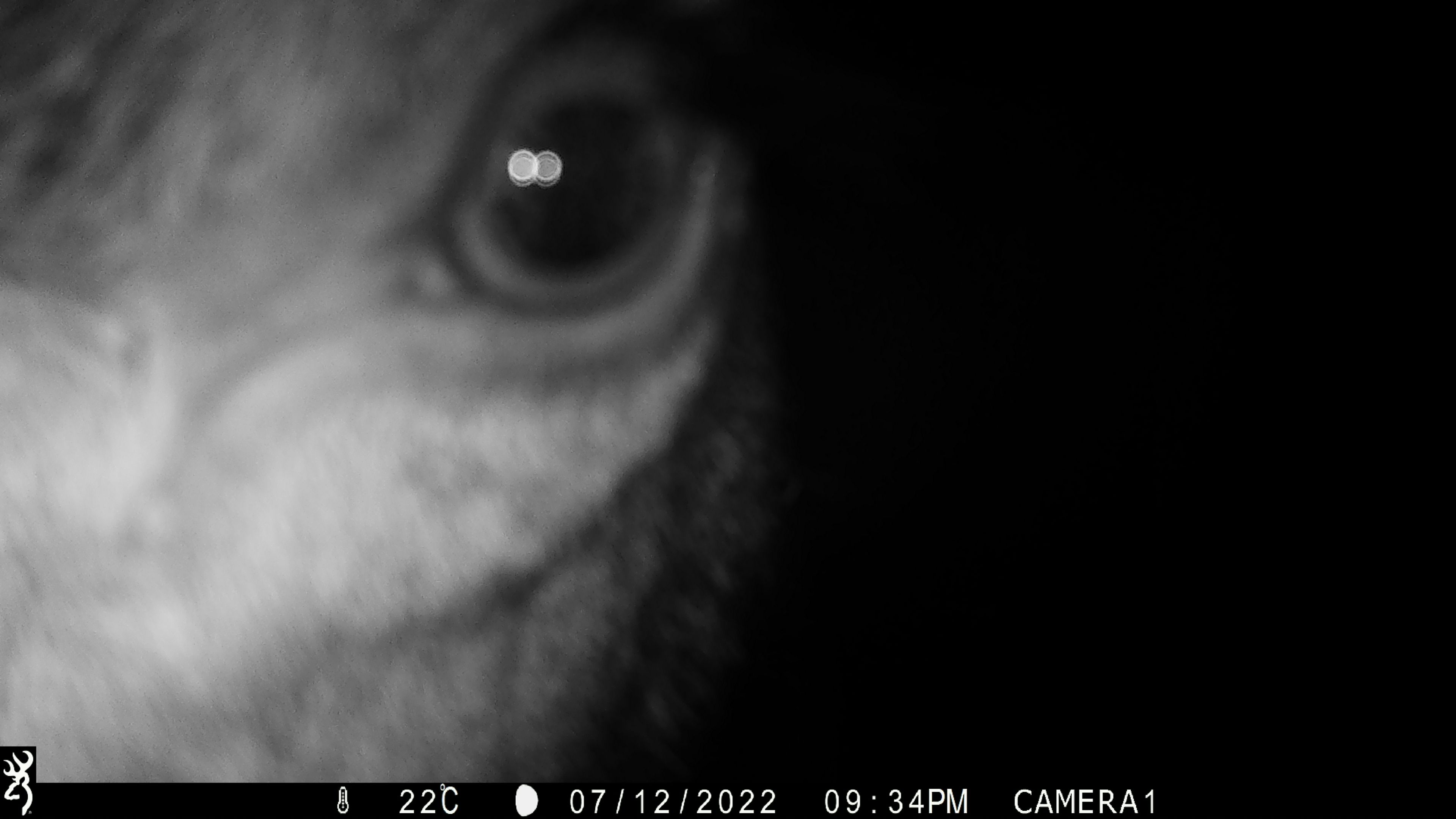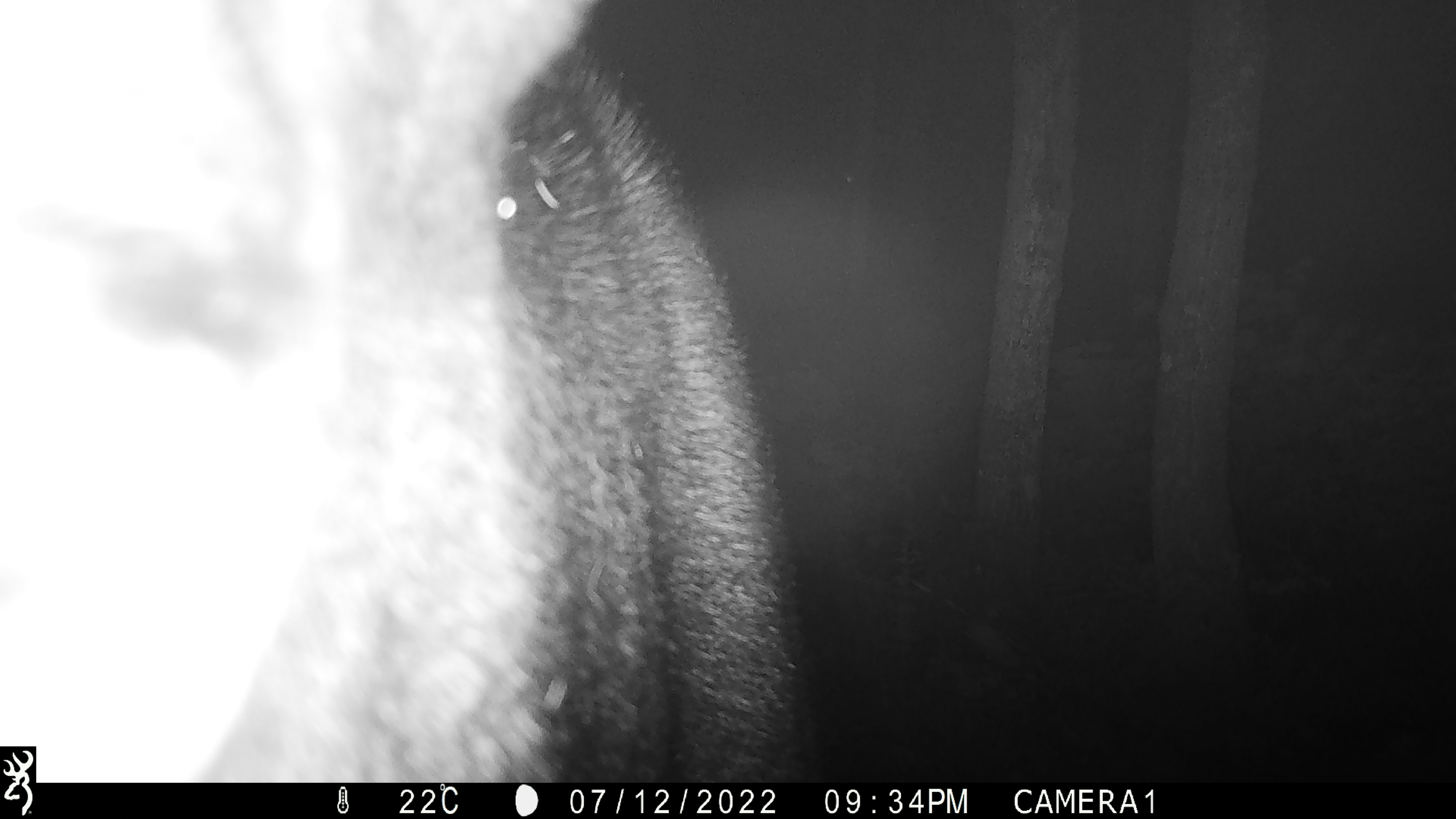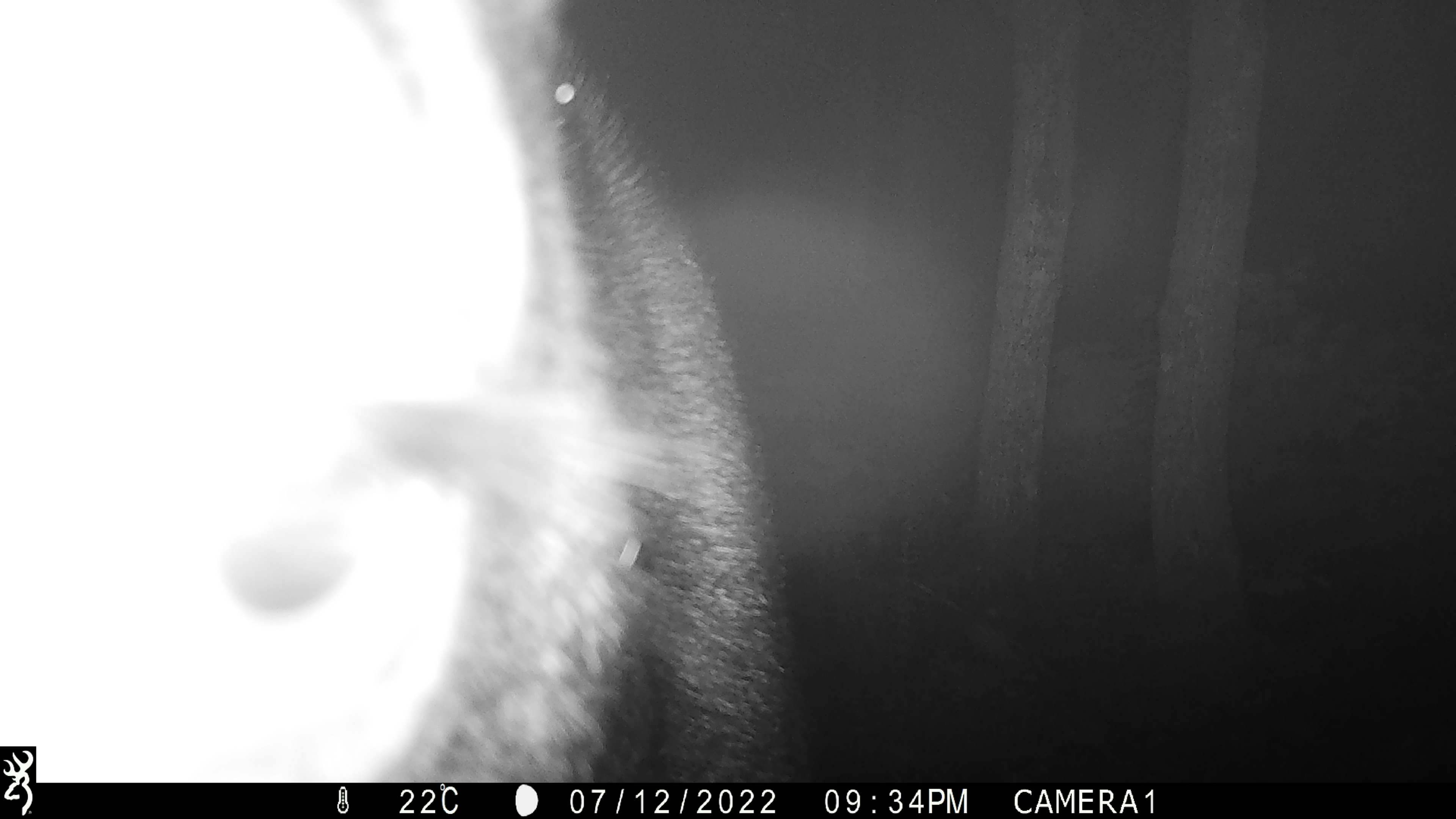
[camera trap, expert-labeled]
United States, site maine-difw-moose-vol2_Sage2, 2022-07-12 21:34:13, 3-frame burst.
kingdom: Animalia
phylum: Chordata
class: Mammalia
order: Artiodactyla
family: Cervidae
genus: Alces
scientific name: Alces alces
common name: moose